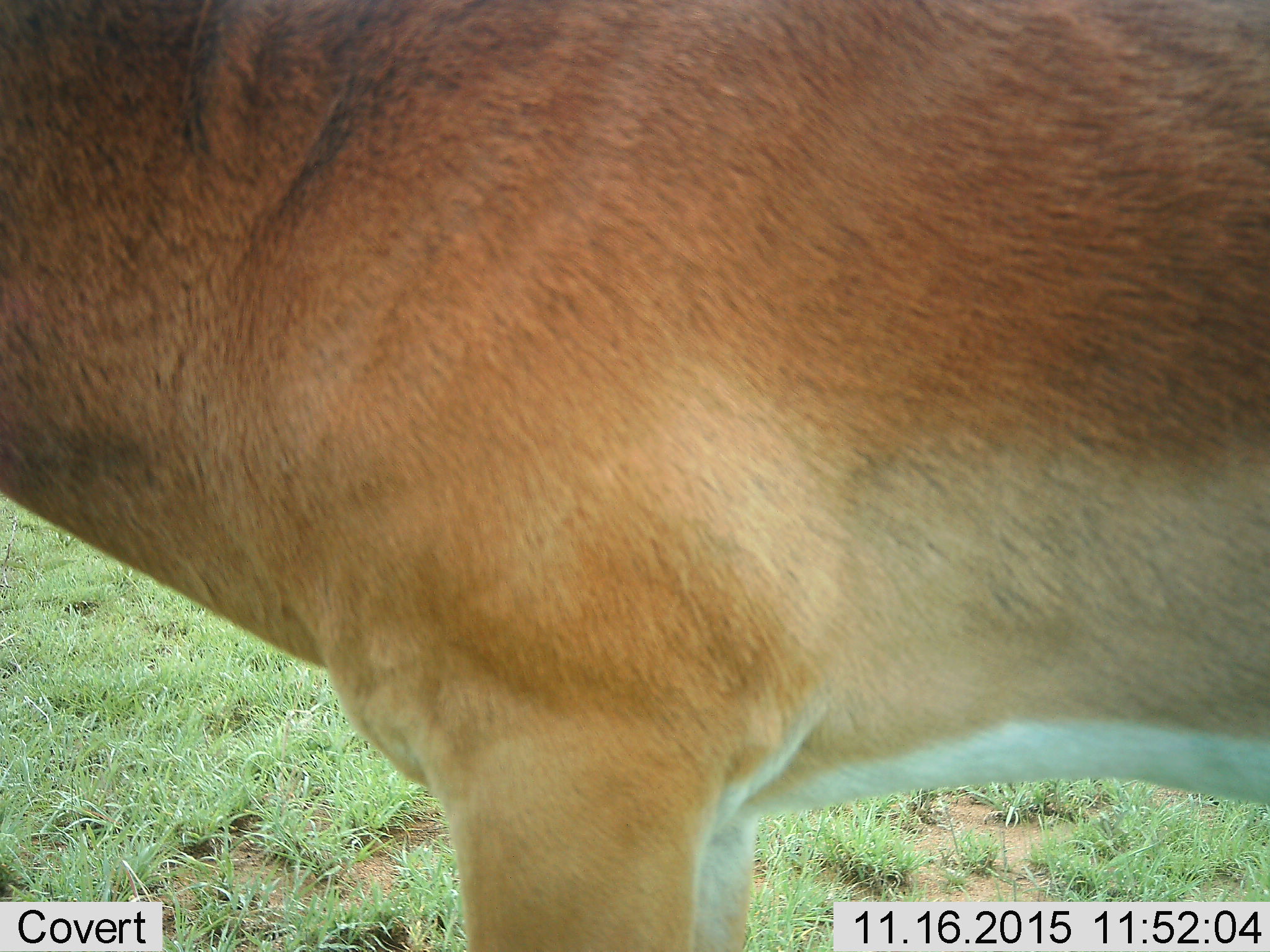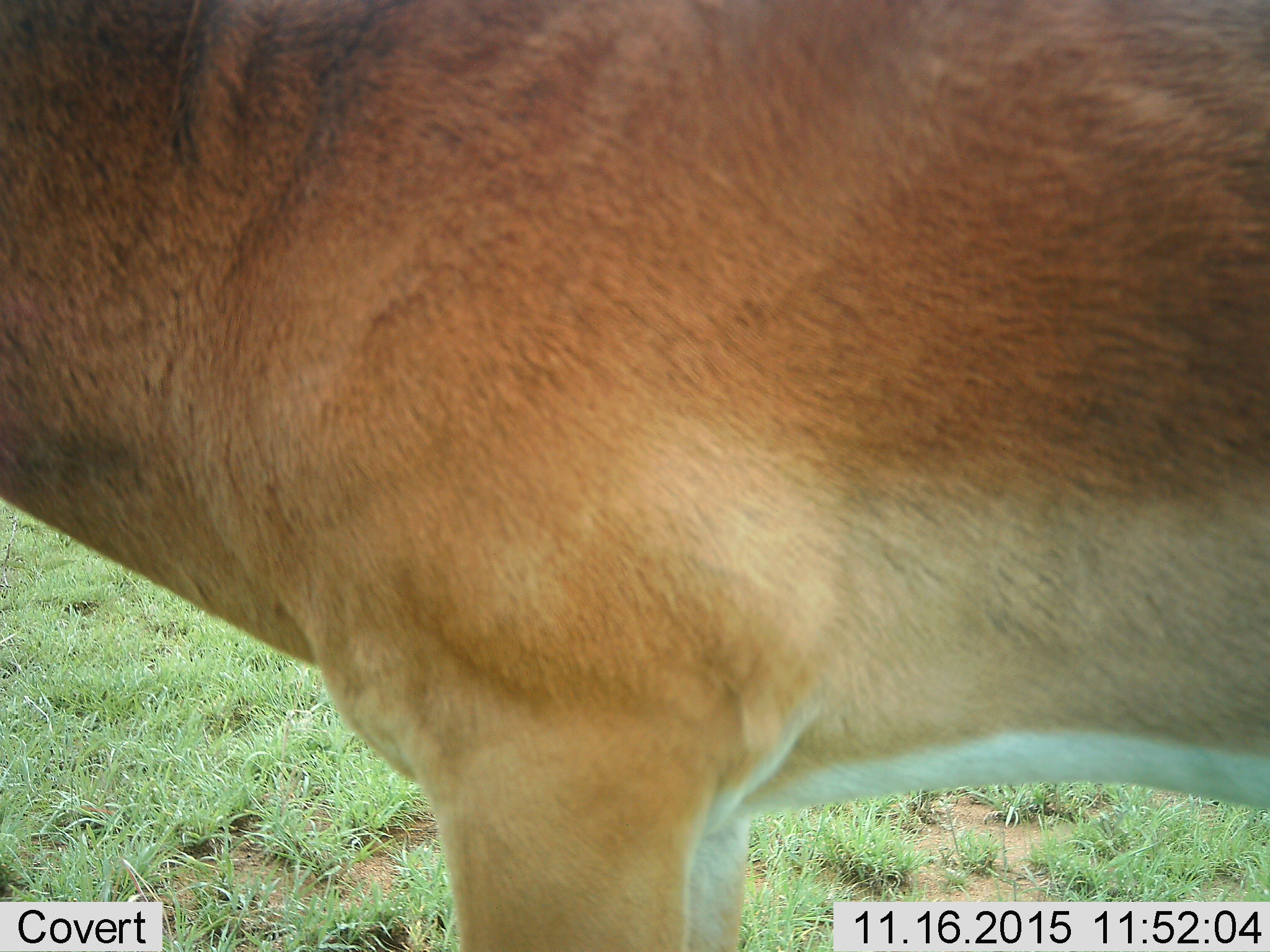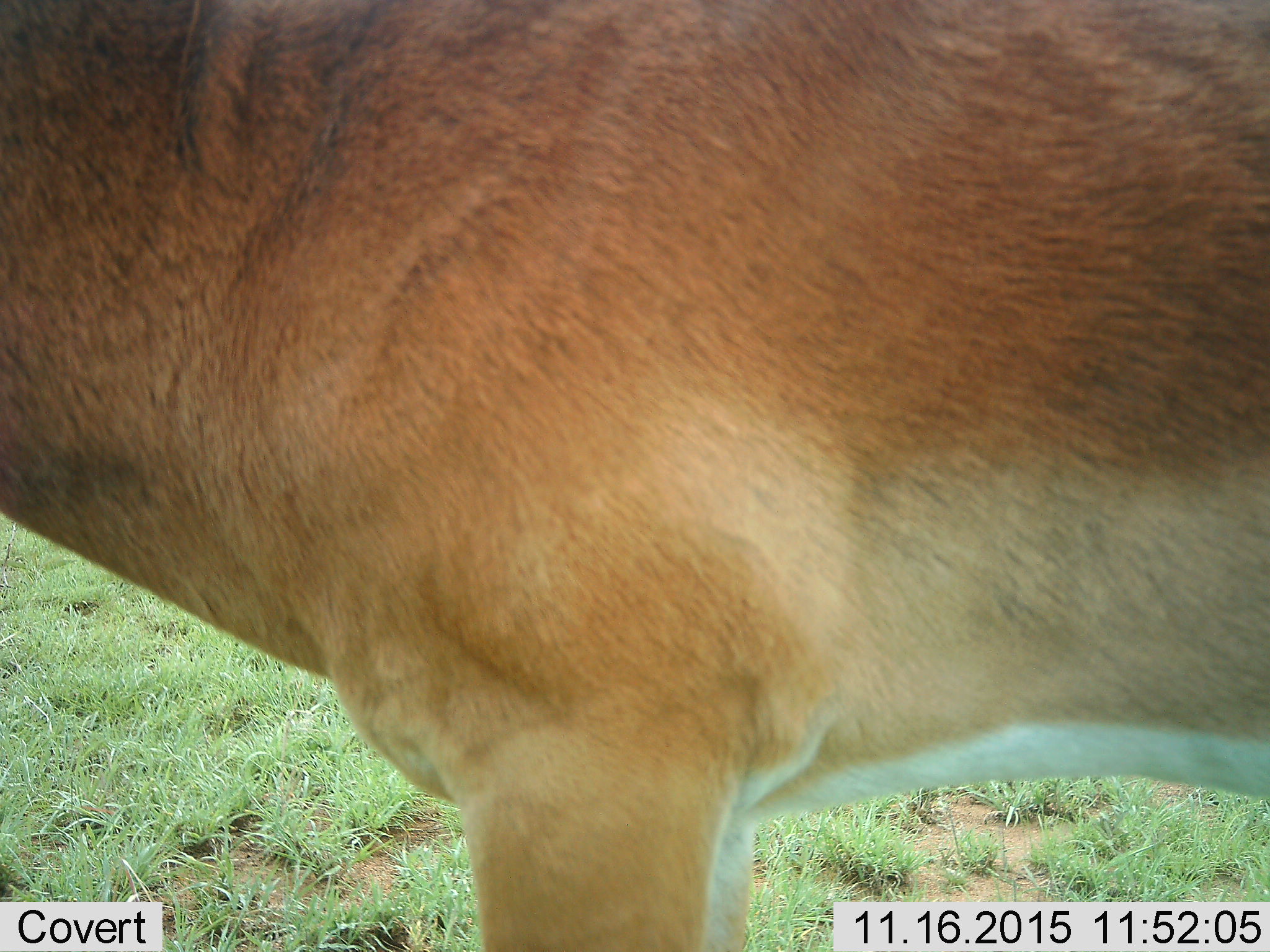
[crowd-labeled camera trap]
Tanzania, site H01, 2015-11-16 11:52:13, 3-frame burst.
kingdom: Animalia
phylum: Chordata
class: Mammalia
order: Artiodactyla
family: Bovidae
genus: Aepyceros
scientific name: Aepyceros melampus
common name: impala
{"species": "impala (Aepyceros melampus)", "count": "1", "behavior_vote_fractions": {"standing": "100%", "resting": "0%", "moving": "0%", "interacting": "0%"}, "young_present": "0%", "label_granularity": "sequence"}